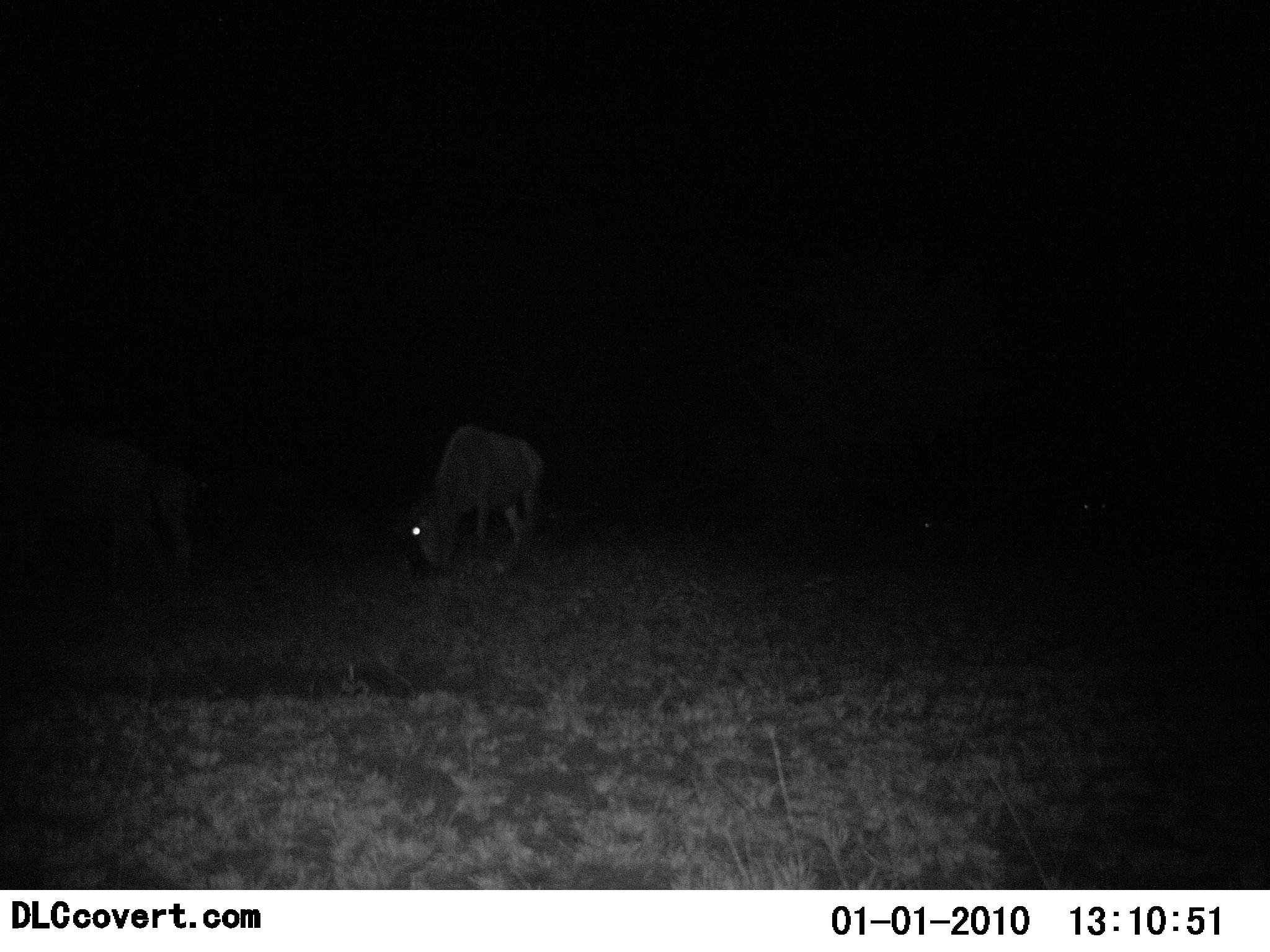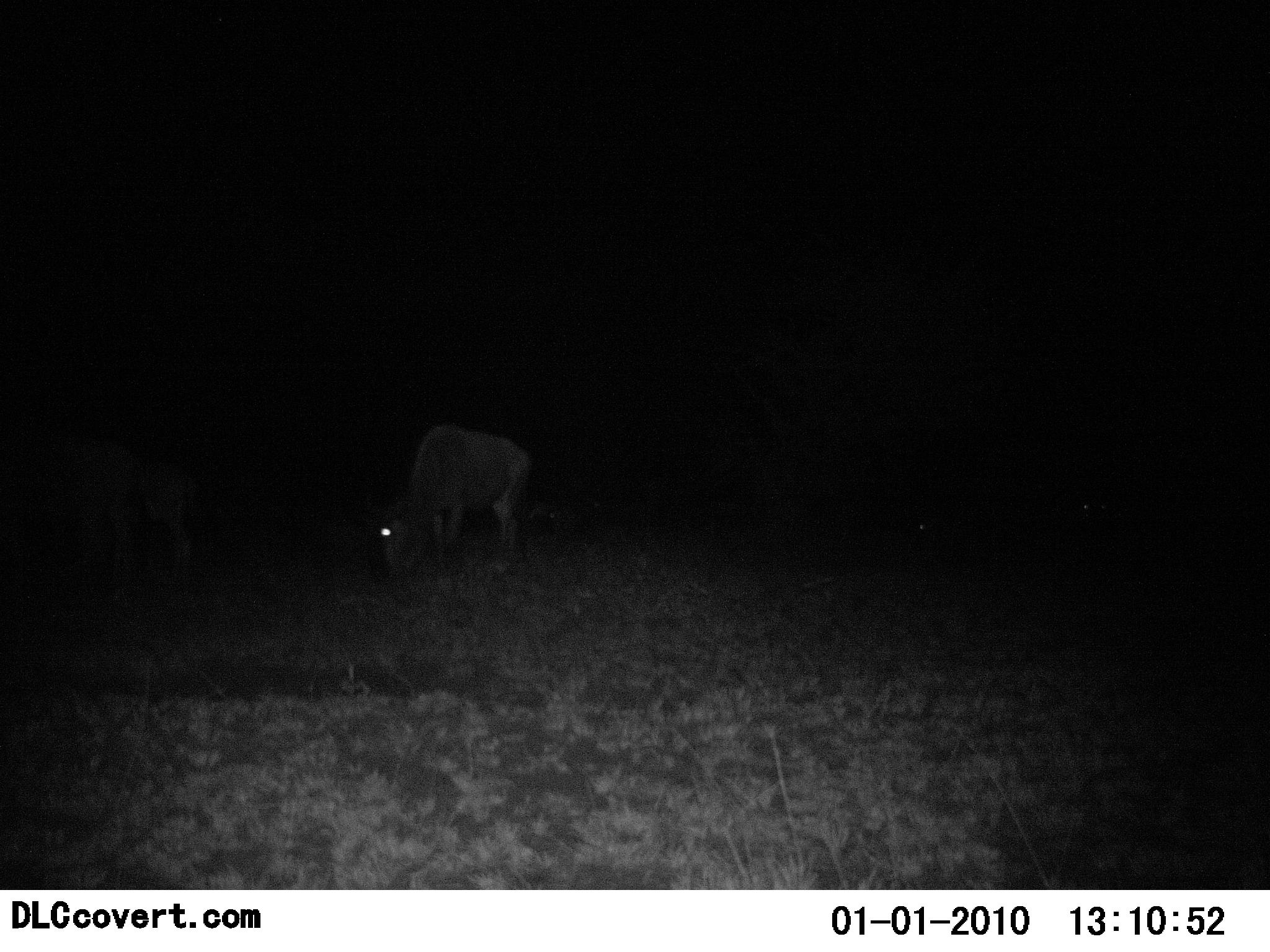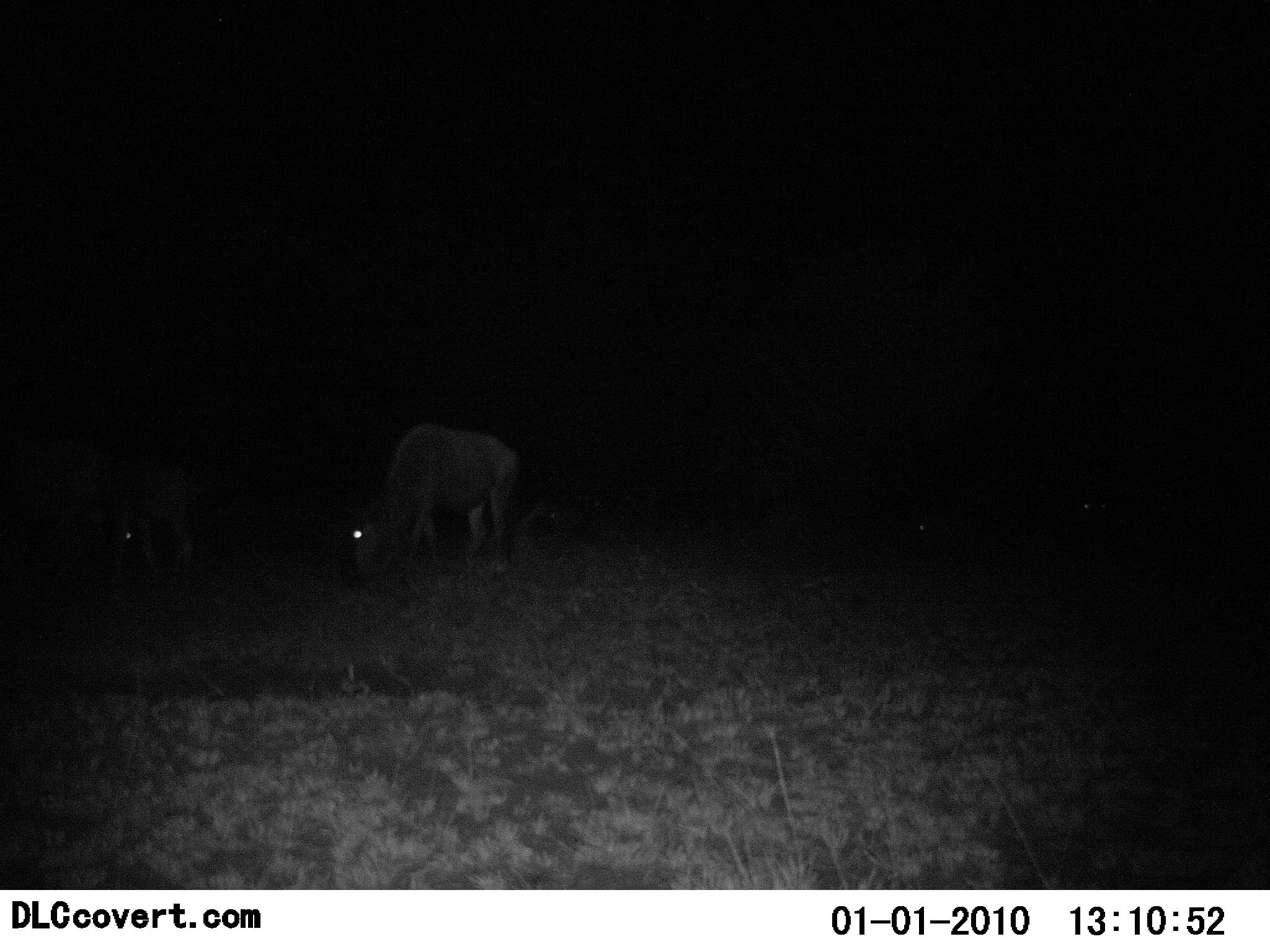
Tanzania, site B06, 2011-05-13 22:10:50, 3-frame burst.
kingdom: Animalia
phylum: Chordata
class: Mammalia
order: Artiodactyla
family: Bovidae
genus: Connochaetes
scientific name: Connochaetes taurinus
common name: blue wildebeest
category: wildebeest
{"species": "wildebeest (blue wildebeest) (Connochaetes taurinus)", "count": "4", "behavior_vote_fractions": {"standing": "40%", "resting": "10%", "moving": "40%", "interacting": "0%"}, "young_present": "0%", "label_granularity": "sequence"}